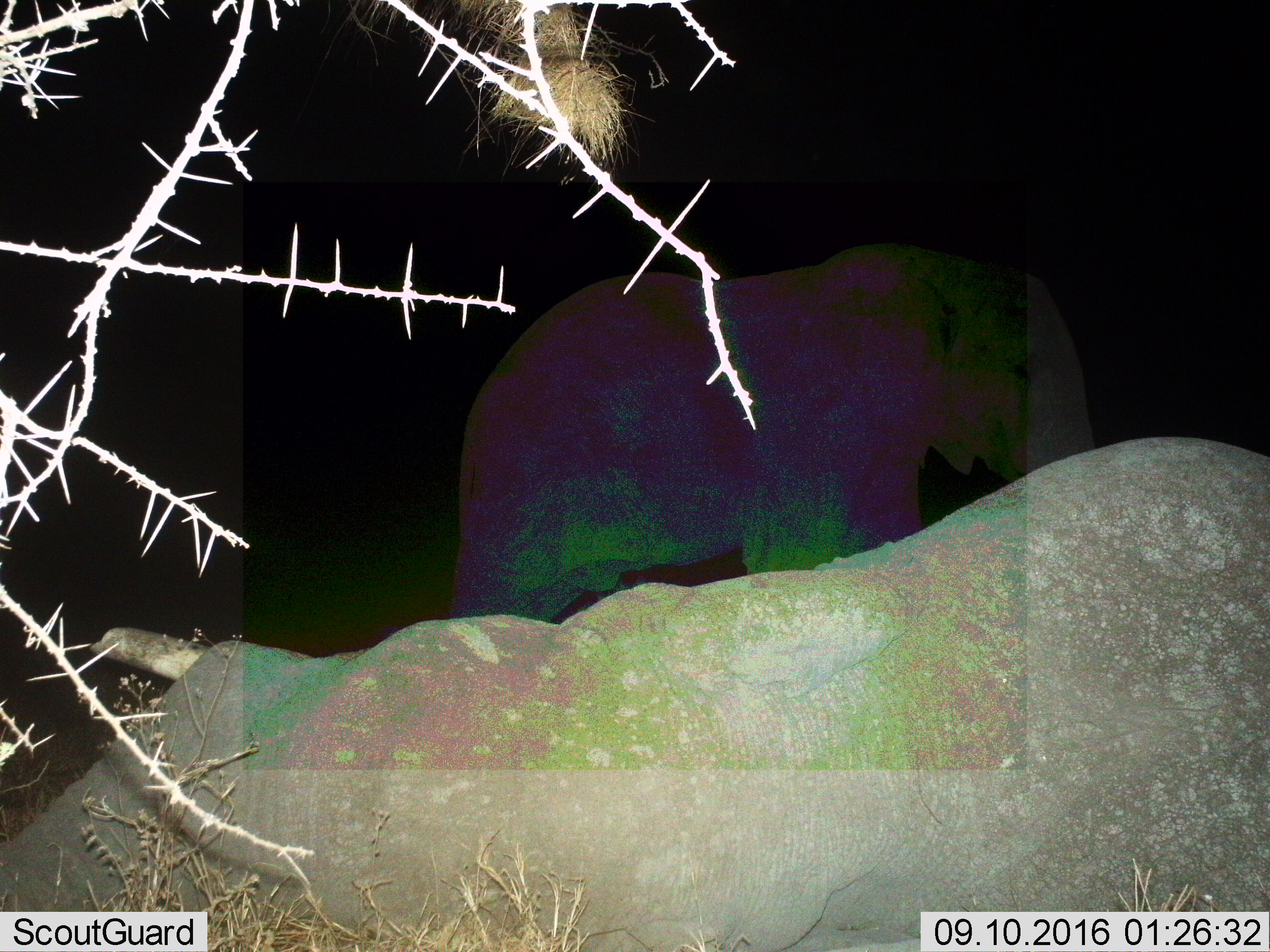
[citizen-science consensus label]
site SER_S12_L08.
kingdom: Animalia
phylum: Chordata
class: Mammalia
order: Proboscidea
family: Elephantidae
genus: Loxodonta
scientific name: Loxodonta africana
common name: african bush elephant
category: elephant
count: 2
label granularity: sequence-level